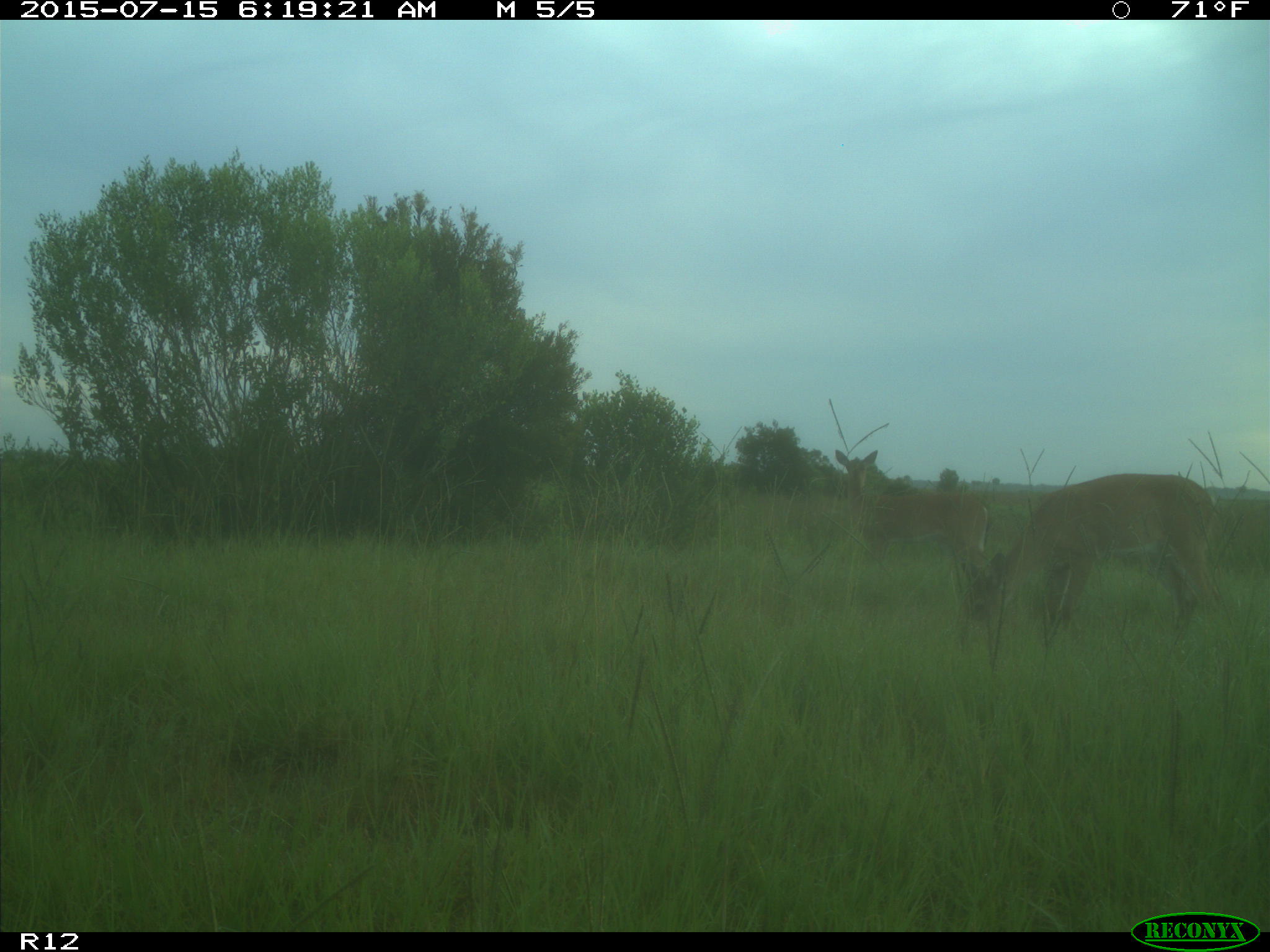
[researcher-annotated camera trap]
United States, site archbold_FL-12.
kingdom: Animalia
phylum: Chordata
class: Mammalia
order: Artiodactyla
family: Cervidae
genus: Odocoileus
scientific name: Odocoileus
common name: deer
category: unidentified deer